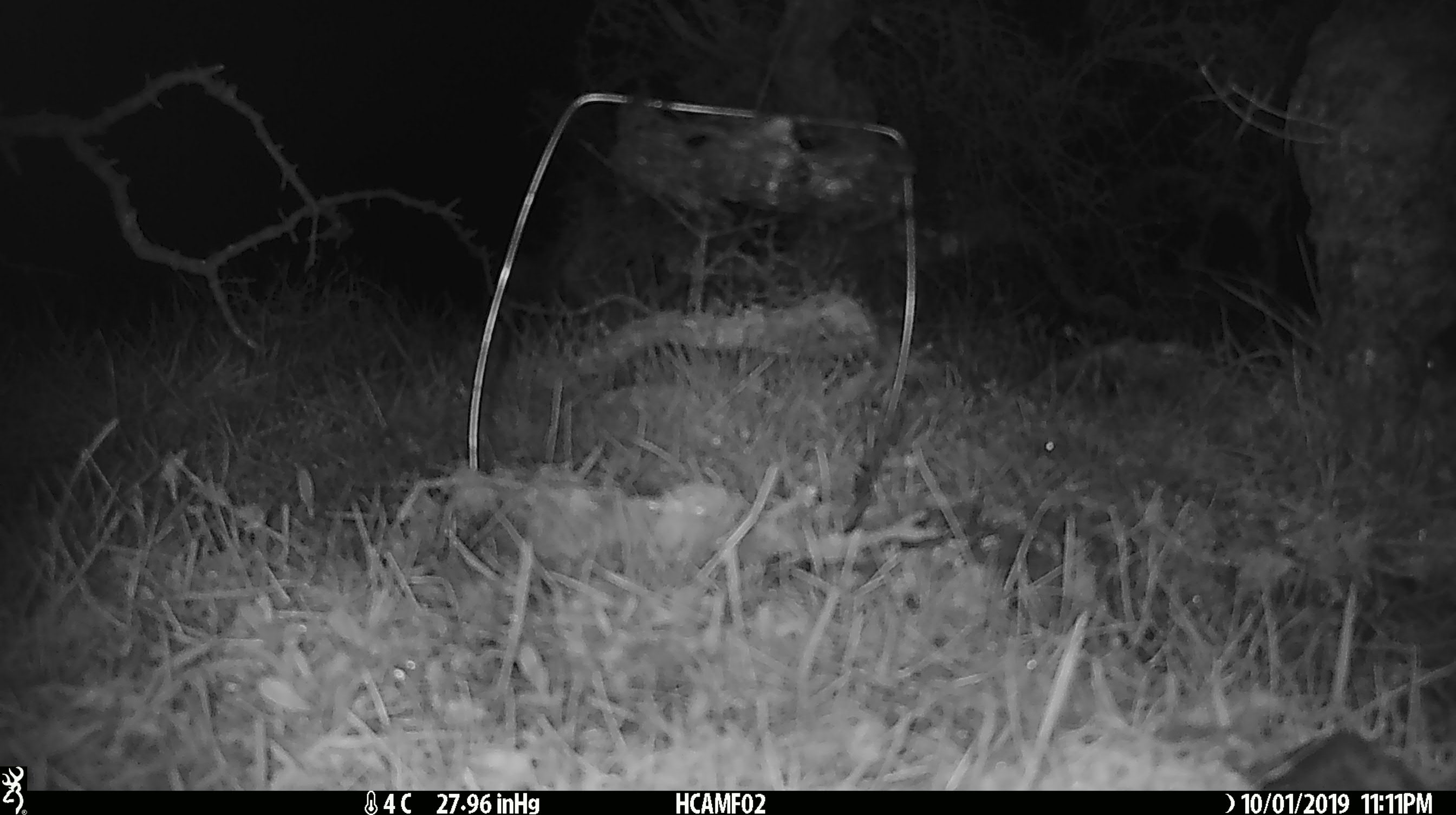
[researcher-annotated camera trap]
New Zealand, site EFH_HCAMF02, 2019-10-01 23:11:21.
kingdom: Animalia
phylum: Chordata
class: Mammalia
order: Rodentia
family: Muridae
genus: Mus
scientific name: Mus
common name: mouse